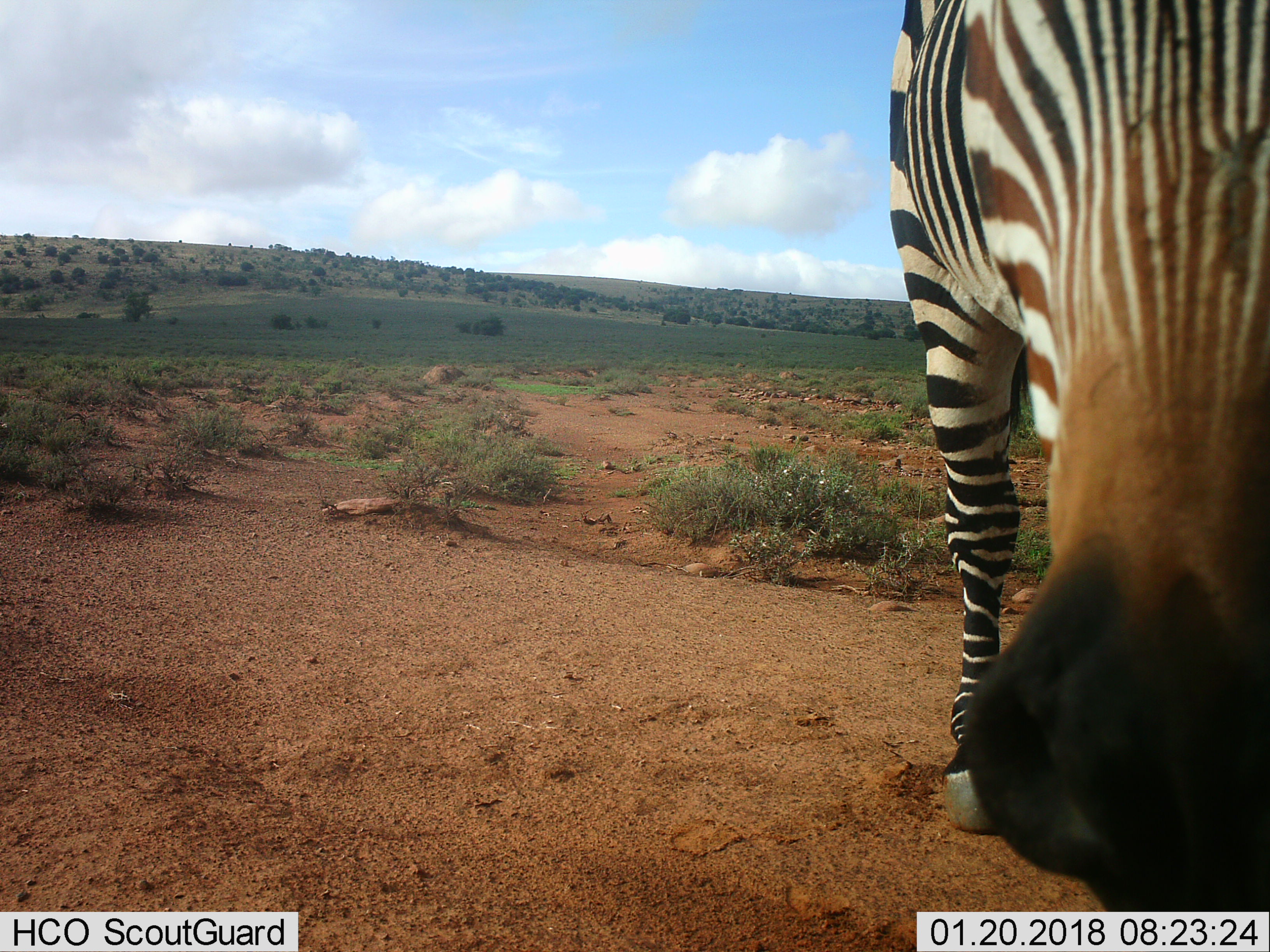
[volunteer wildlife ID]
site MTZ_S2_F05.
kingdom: Animalia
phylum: Chordata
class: Mammalia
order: Perissodactyla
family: Equidae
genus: Equus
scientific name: Equus zebra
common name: mountain zebra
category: zebramountain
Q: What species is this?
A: Zebramountain (mountain zebra) (Equus zebra).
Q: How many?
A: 1.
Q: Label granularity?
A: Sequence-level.